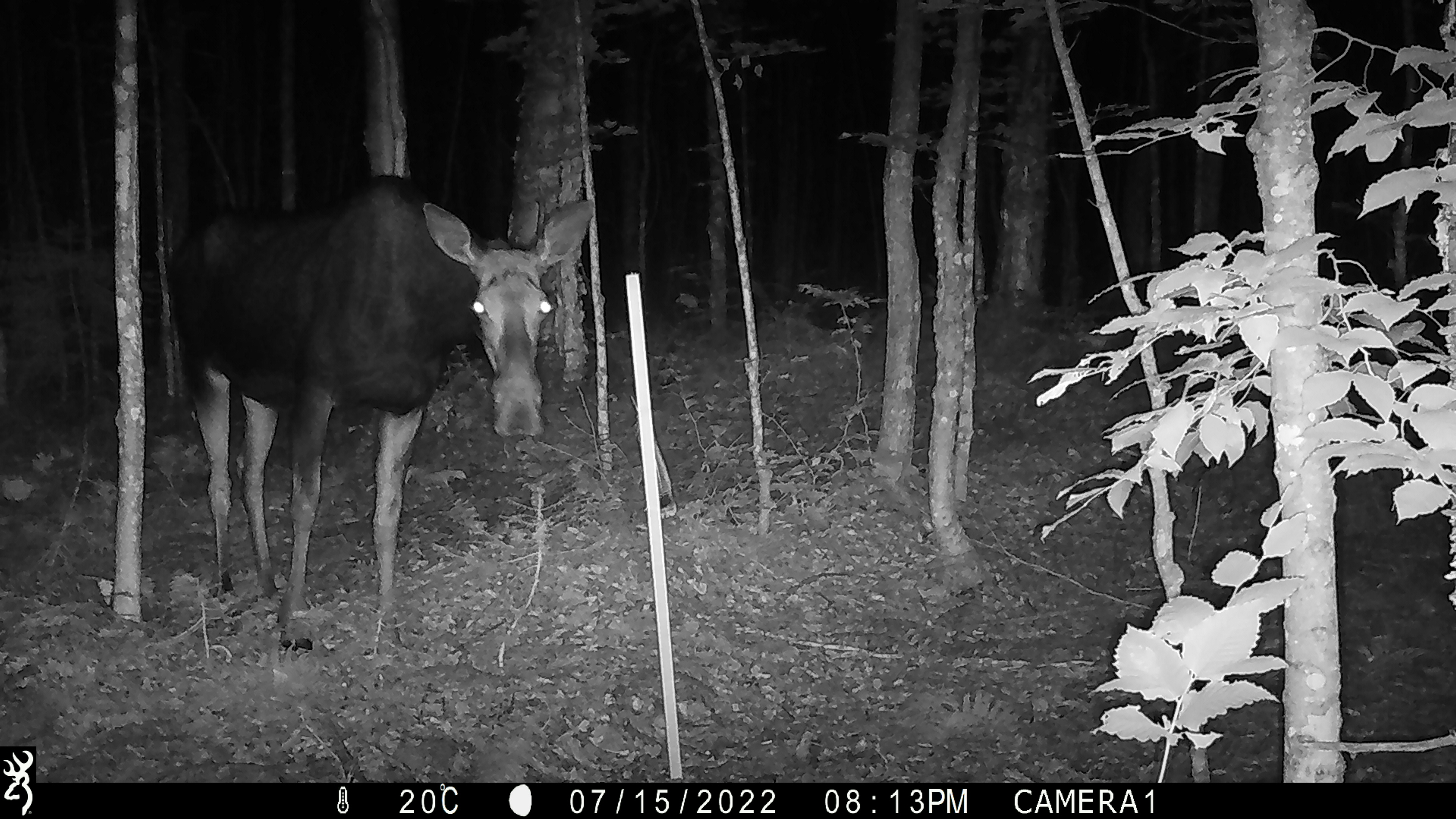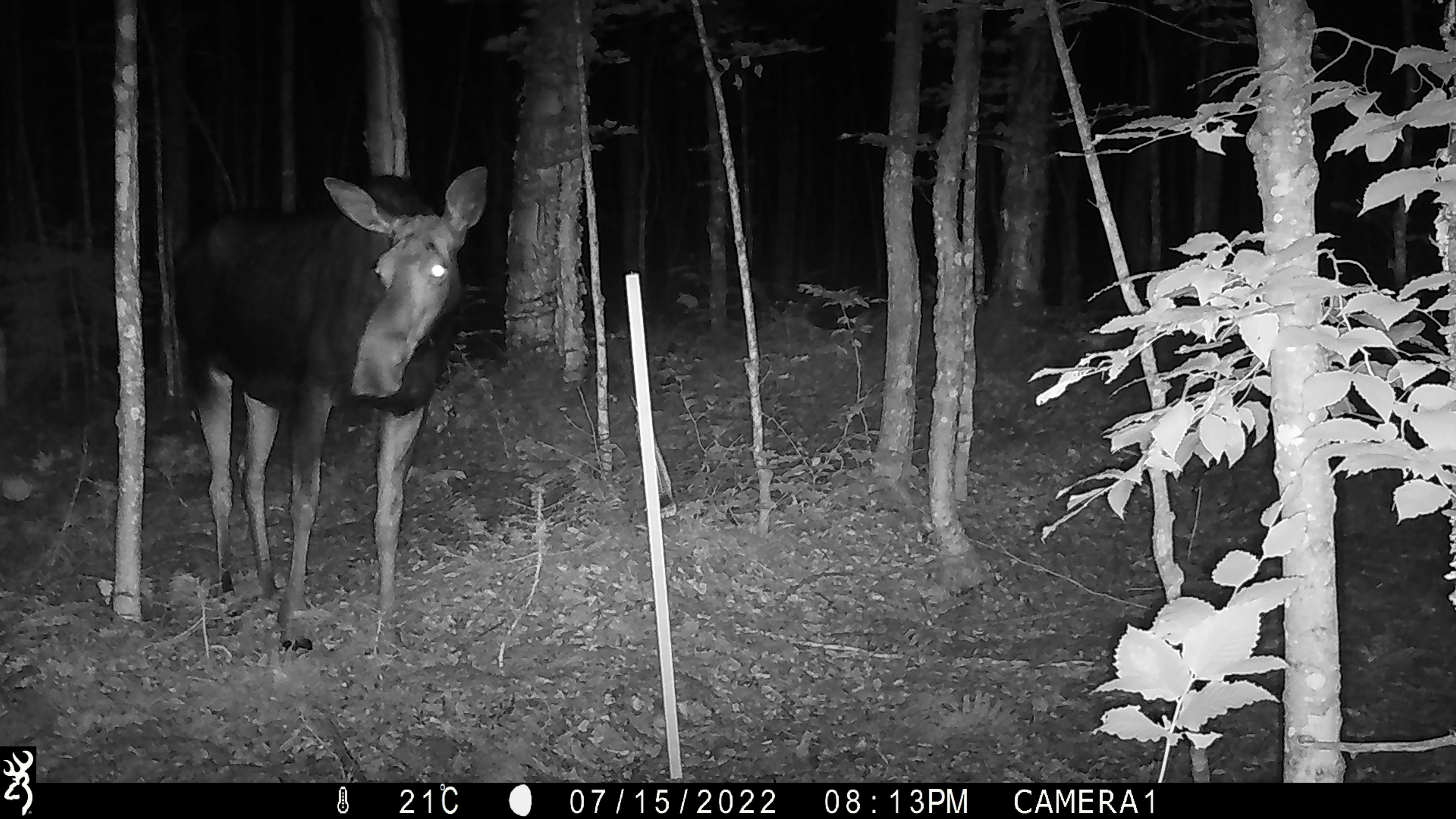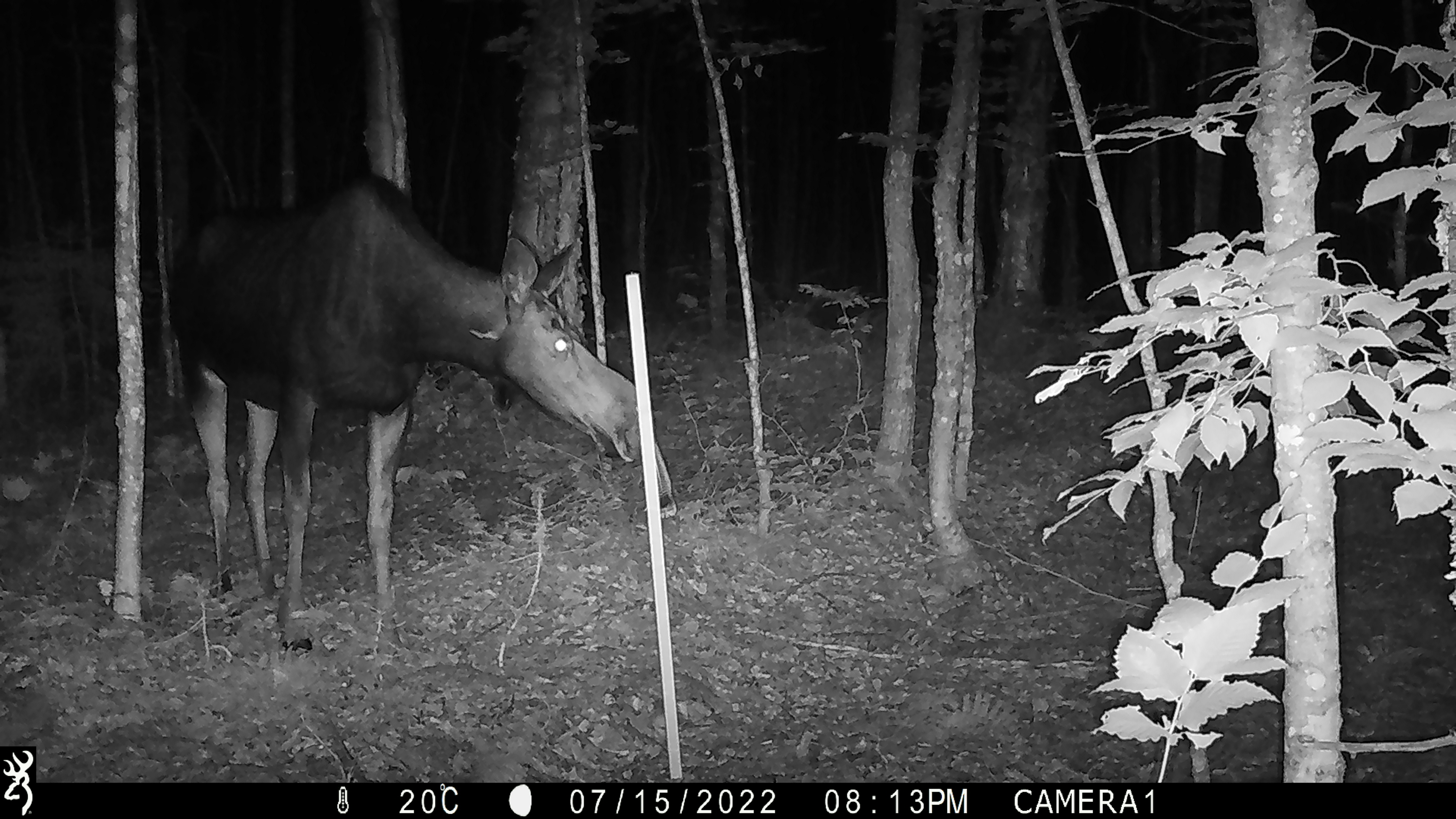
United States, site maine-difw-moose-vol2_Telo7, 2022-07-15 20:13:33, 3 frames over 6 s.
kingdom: Animalia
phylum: Chordata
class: Mammalia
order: Artiodactyla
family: Cervidae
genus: Alces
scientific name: Alces alces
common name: moose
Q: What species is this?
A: Moose (Alces alces).